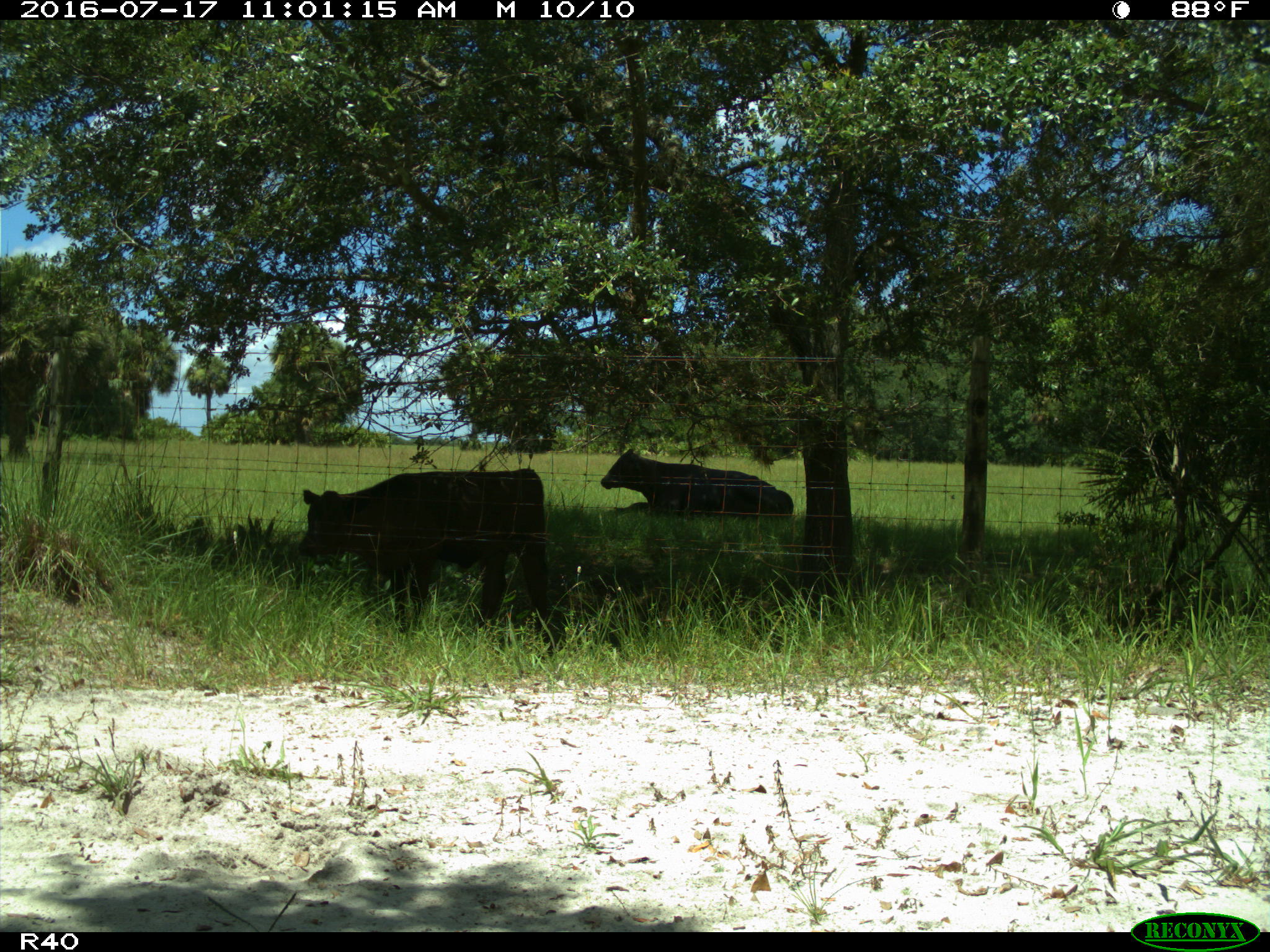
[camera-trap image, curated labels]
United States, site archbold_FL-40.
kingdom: Animalia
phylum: Chordata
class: Mammalia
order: Artiodactyla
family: Bovidae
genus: Bos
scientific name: Bos taurus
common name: domestic cow